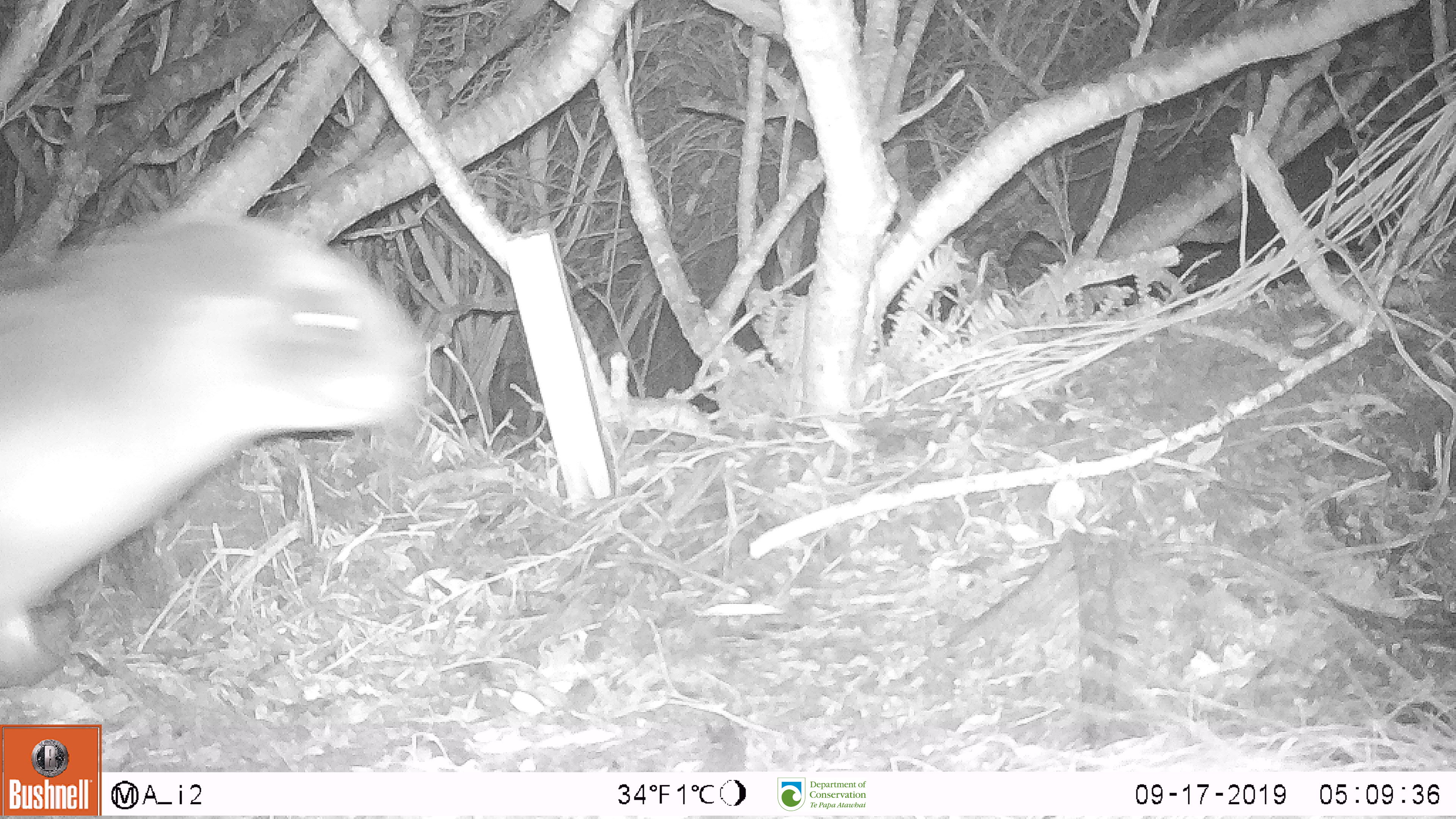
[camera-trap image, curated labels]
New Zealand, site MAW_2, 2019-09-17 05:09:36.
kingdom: Animalia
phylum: Chordata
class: Mammalia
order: Carnivora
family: Otariidae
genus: Phocarctos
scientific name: Phocarctos hookeri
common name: new zealand sea lion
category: sealion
Sealion (new zealand sea lion) (Phocarctos hookeri).